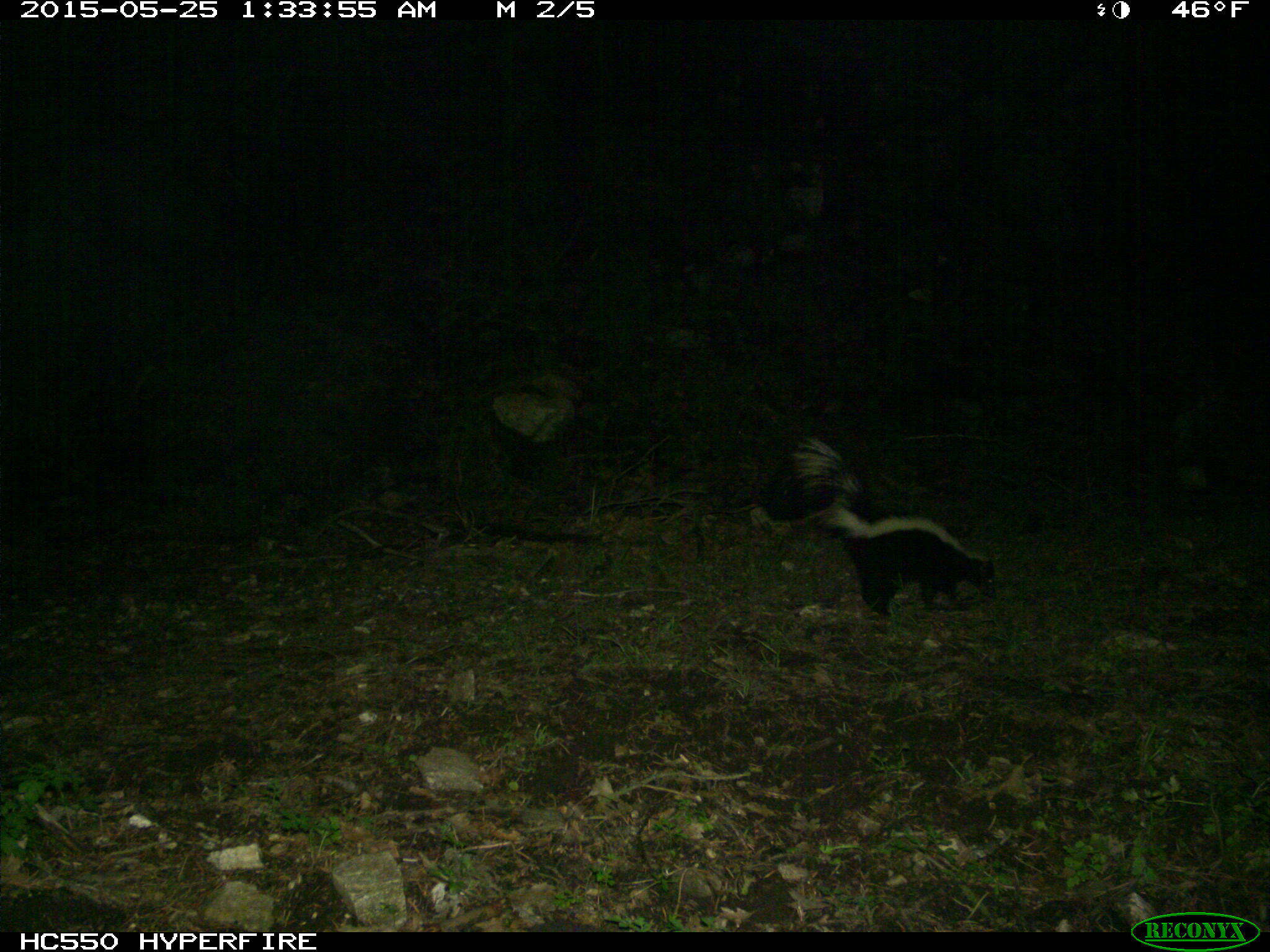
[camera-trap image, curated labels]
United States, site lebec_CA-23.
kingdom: Animalia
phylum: Chordata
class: Mammalia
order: Carnivora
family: Mephitidae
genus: Mephitis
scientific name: Mephitis mephitis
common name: striped skunk